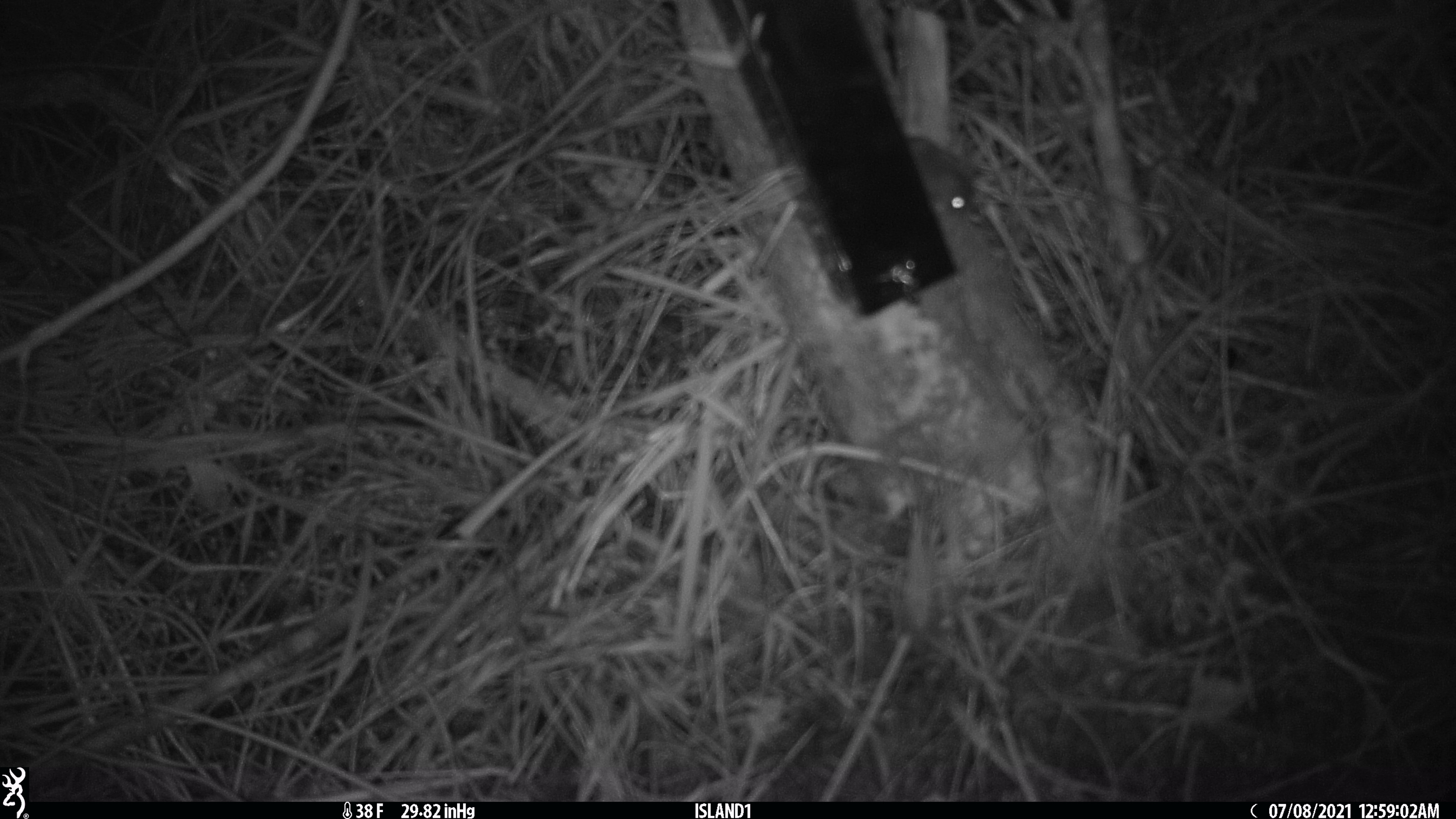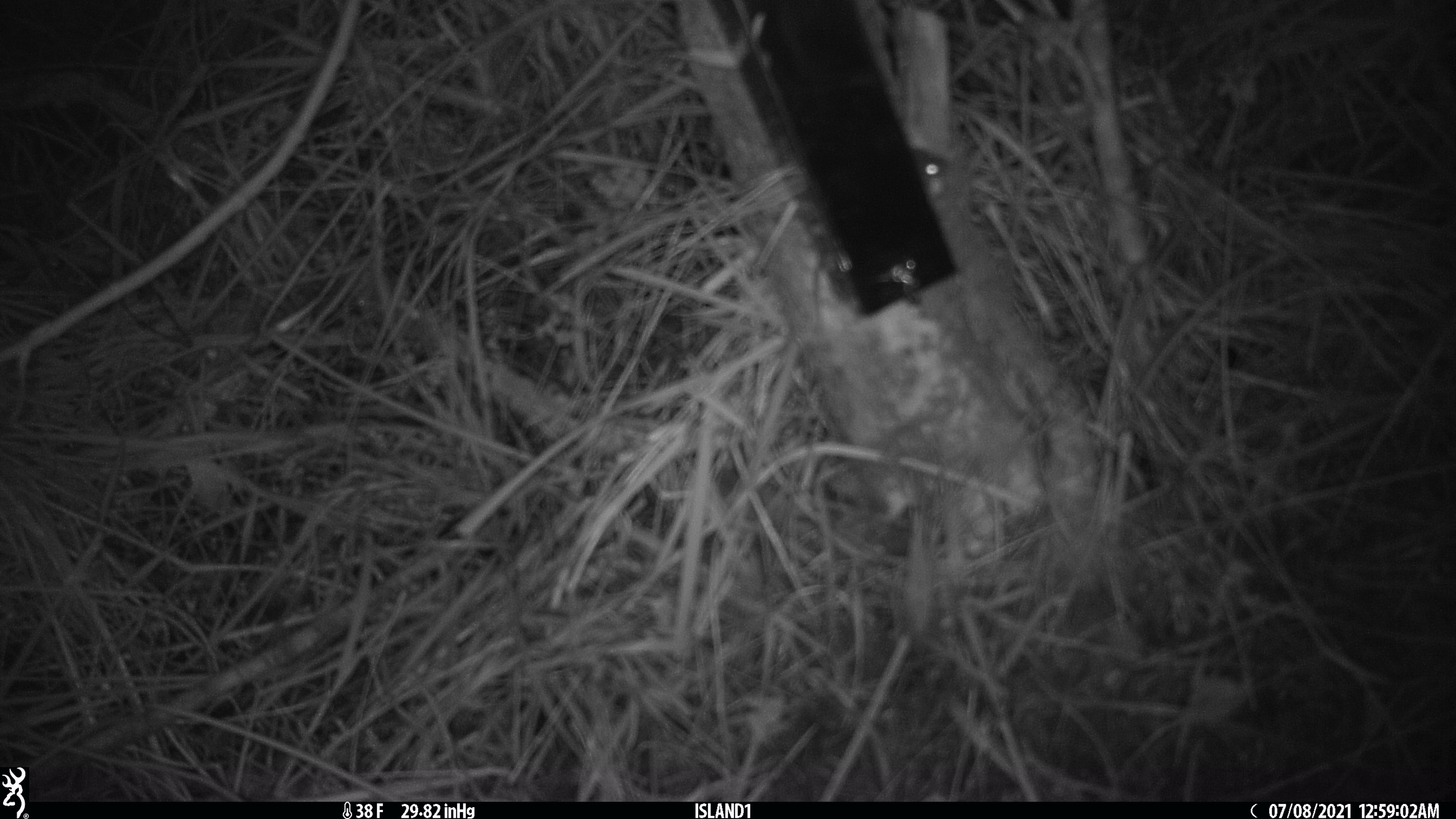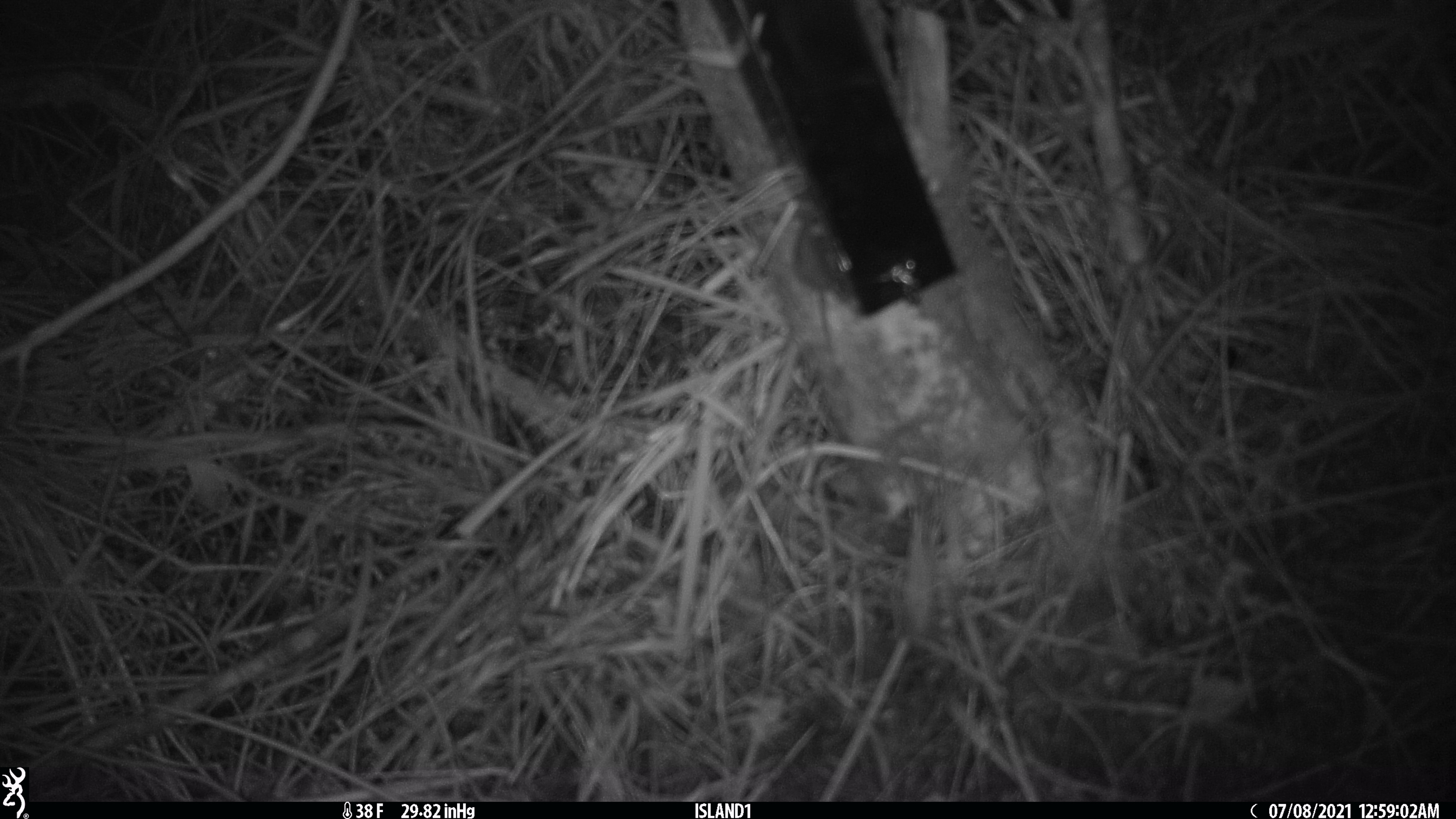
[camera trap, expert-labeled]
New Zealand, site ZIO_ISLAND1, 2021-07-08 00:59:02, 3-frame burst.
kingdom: Animalia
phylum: Chordata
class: Mammalia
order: Rodentia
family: Muridae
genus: Mus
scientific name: Mus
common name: mouse